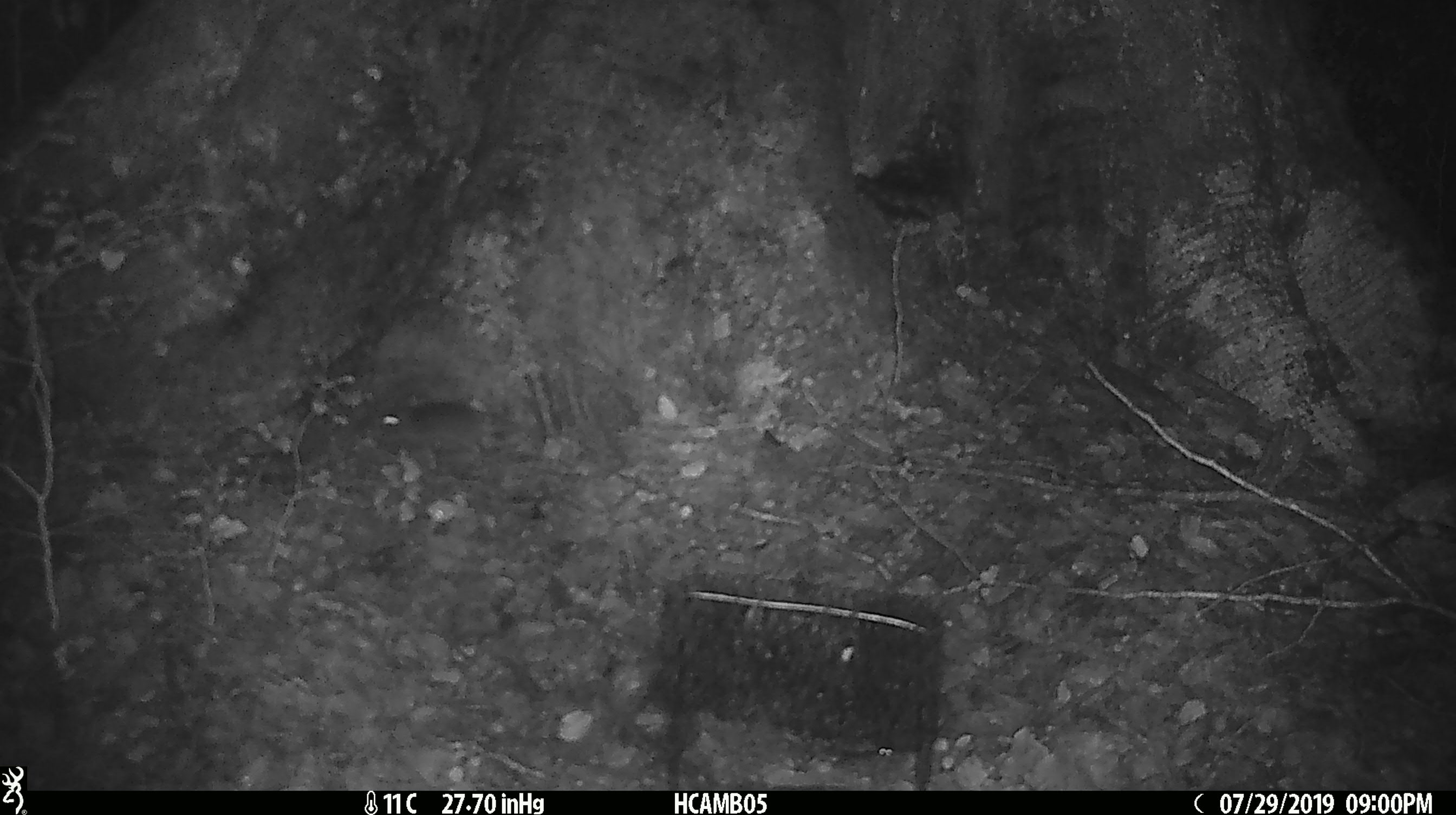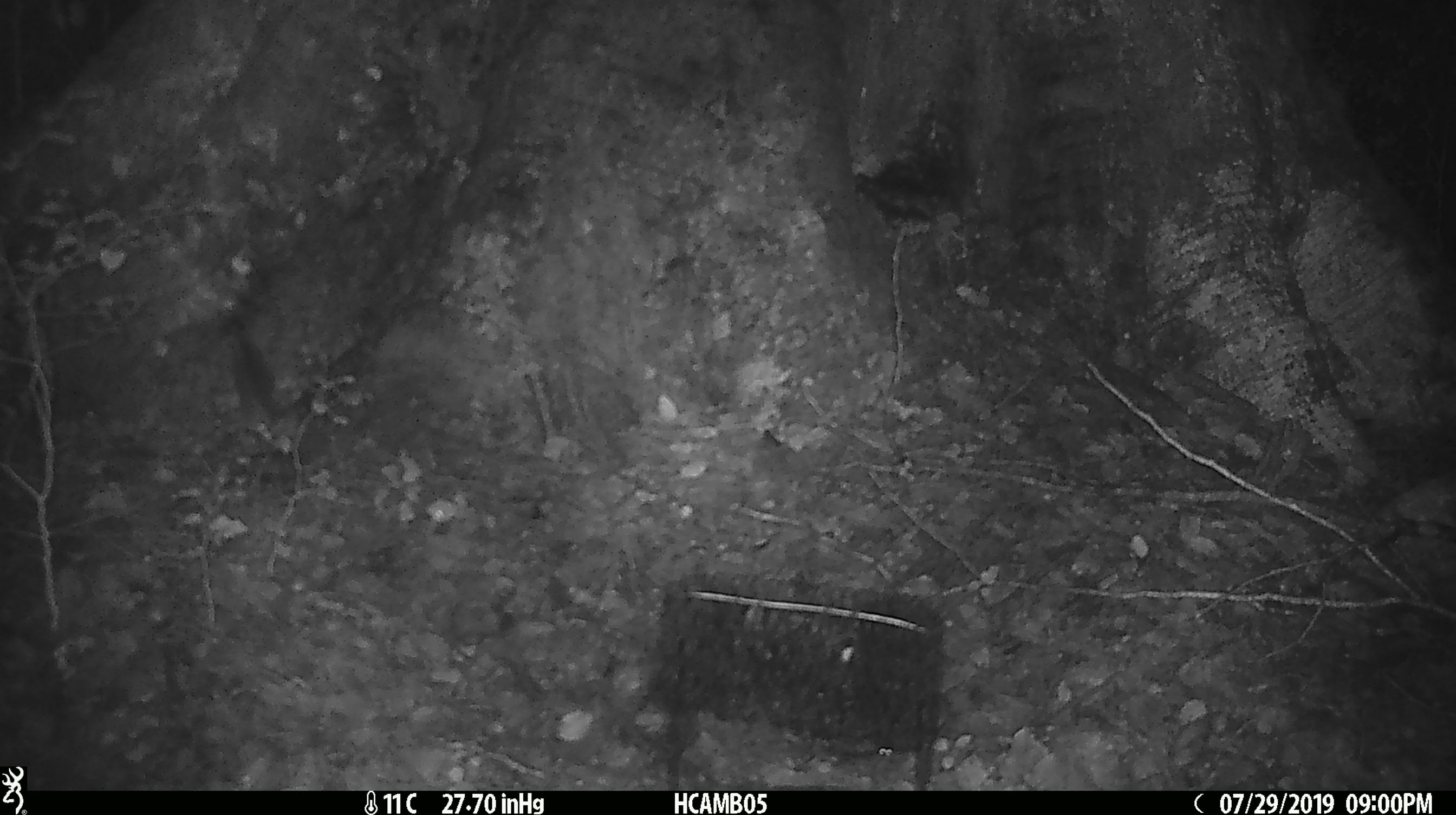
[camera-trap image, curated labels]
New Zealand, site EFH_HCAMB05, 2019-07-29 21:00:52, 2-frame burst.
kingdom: Animalia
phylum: Chordata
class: Mammalia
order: Rodentia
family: Muridae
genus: Mus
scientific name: Mus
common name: mouse